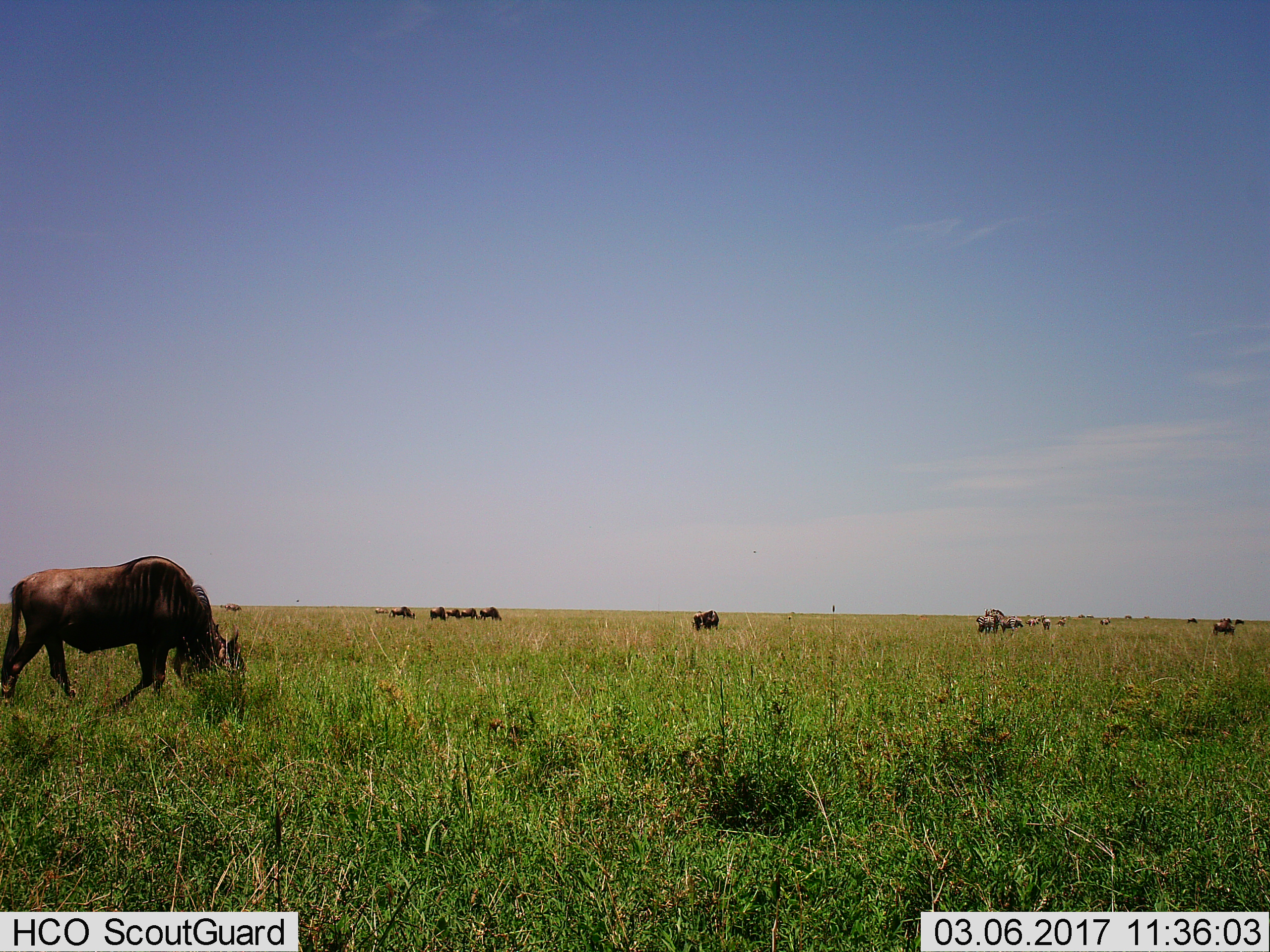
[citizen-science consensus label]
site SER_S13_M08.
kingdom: Animalia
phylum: Chordata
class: Mammalia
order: Artiodactyla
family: Bovidae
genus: Connochaetes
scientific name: Connochaetes taurinus taurinus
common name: blue wildebeest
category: wildebeestblue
Wildebeestblue (blue wildebeest) (Connochaetes taurinus taurinus), count 10. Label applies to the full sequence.